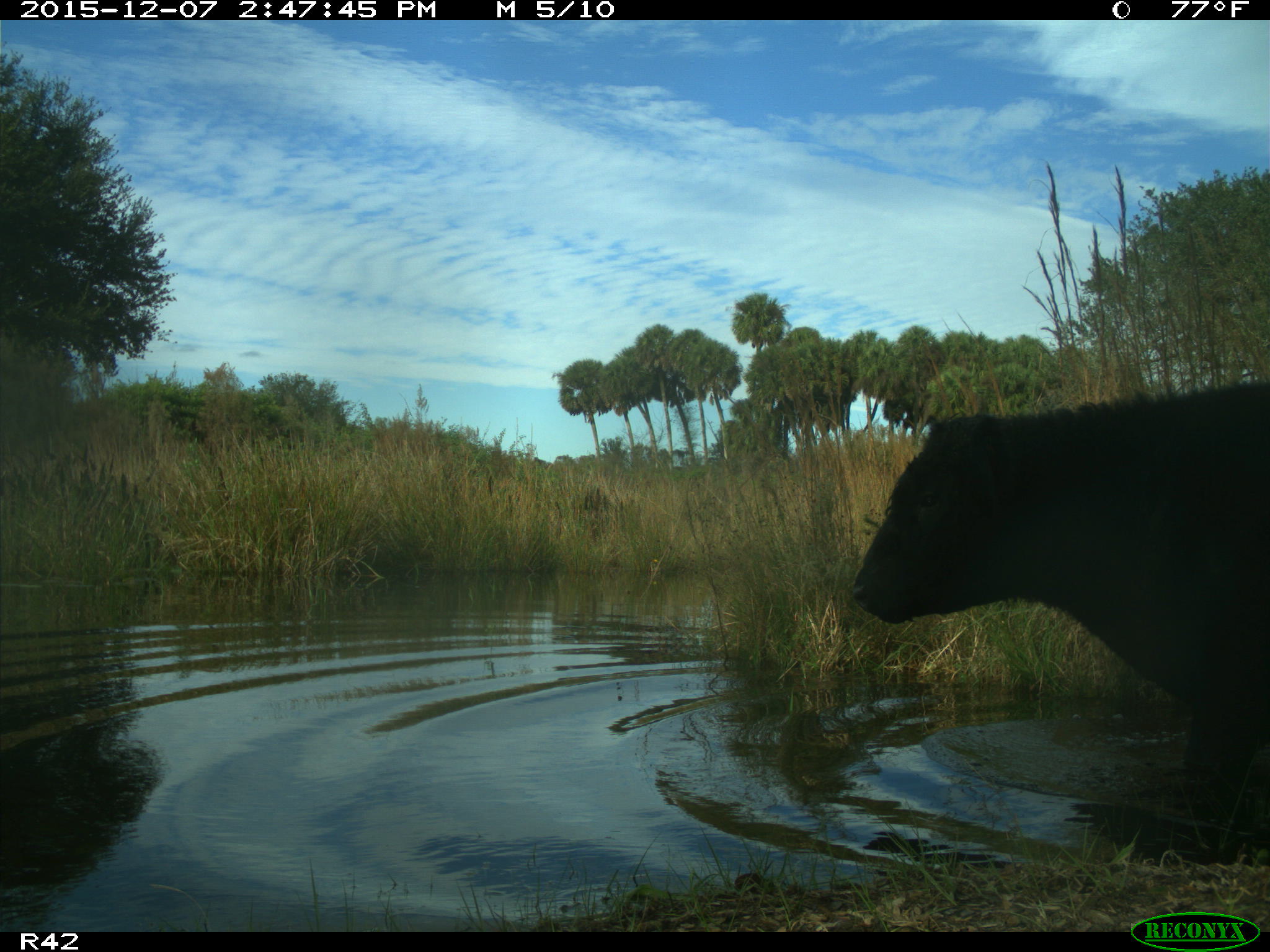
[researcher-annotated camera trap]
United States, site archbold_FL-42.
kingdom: Animalia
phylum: Chordata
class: Mammalia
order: Artiodactyla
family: Bovidae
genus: Bos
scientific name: Bos taurus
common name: domestic cow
Bos taurus (domestic cow).